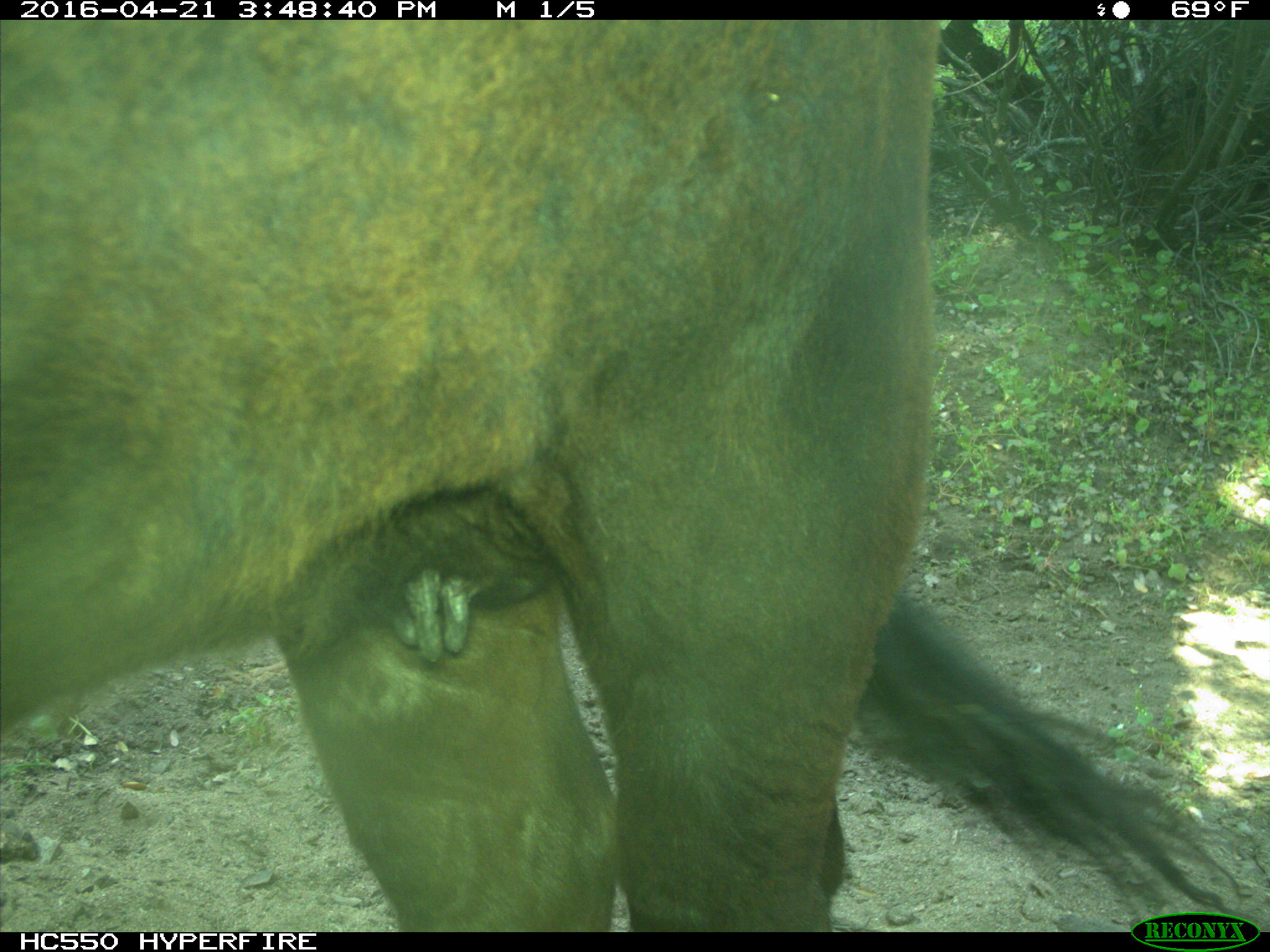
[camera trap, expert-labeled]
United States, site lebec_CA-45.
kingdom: Animalia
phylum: Chordata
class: Mammalia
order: Artiodactyla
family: Bovidae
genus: Bos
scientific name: Bos taurus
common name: domestic cow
Bos taurus (domestic cow).